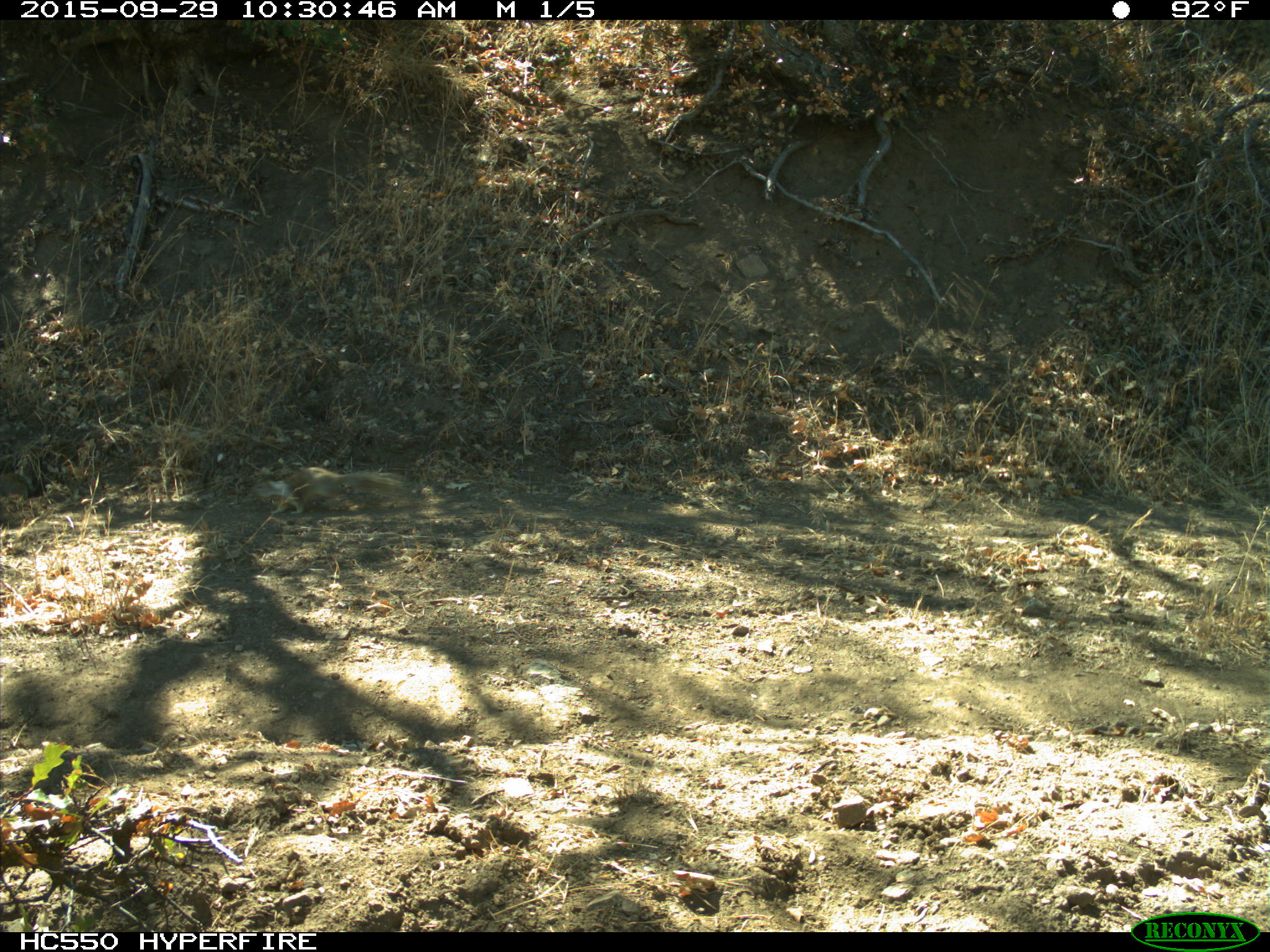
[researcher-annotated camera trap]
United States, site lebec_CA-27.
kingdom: Animalia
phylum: Chordata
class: Mammalia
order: Rodentia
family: Sciuridae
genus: Otospermophilus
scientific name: Otospermophilus beecheyi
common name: california ground squirrel